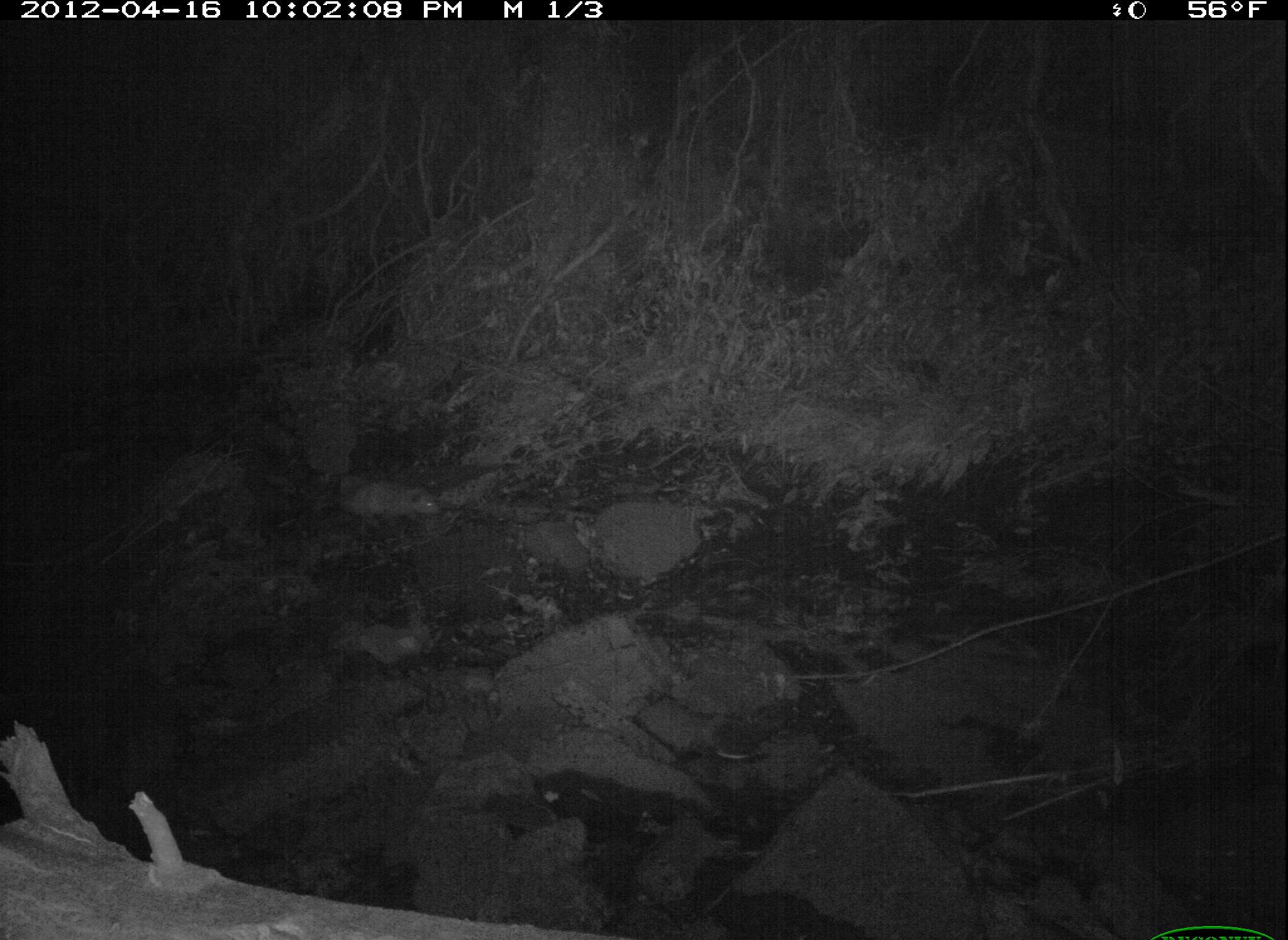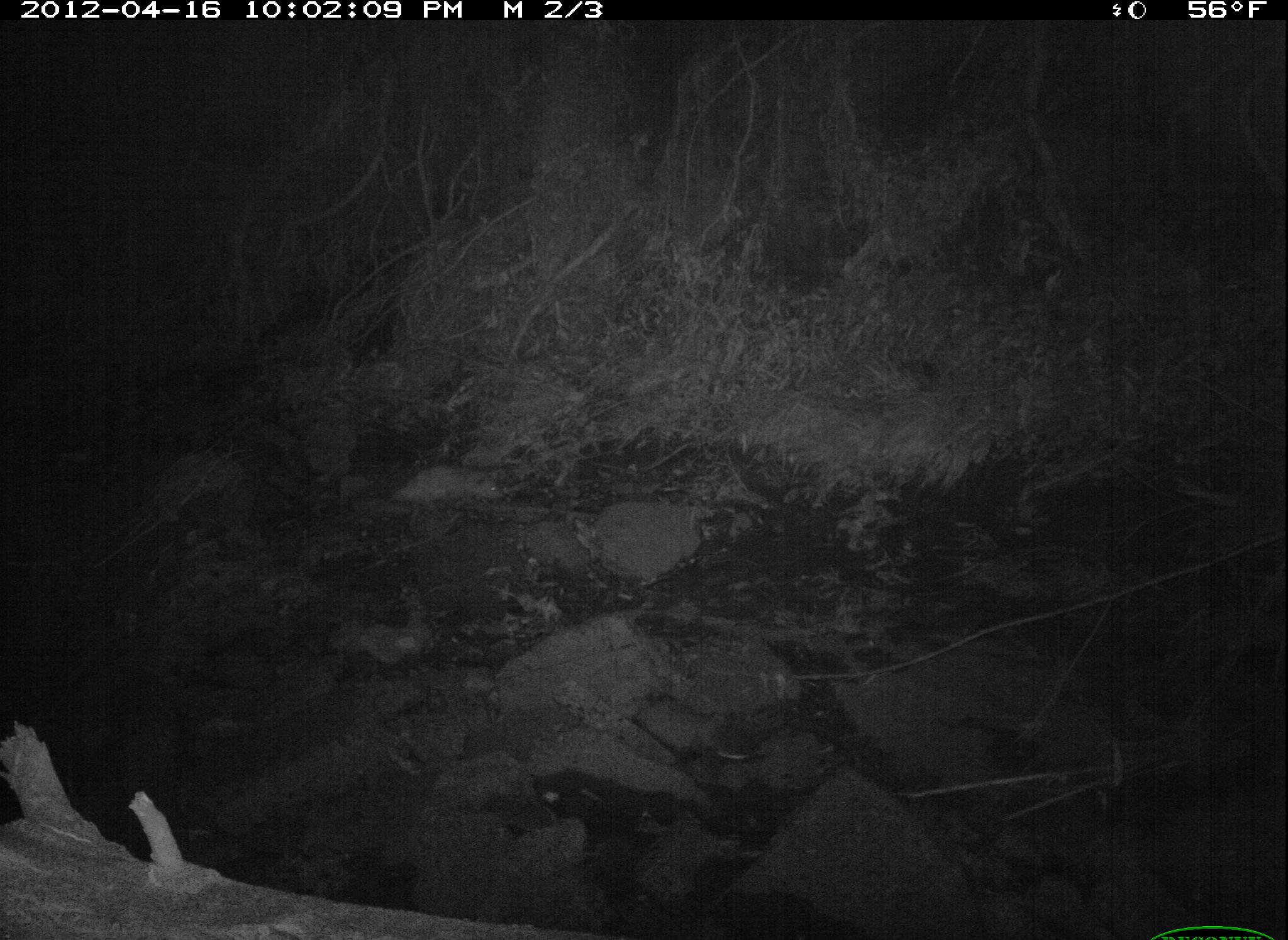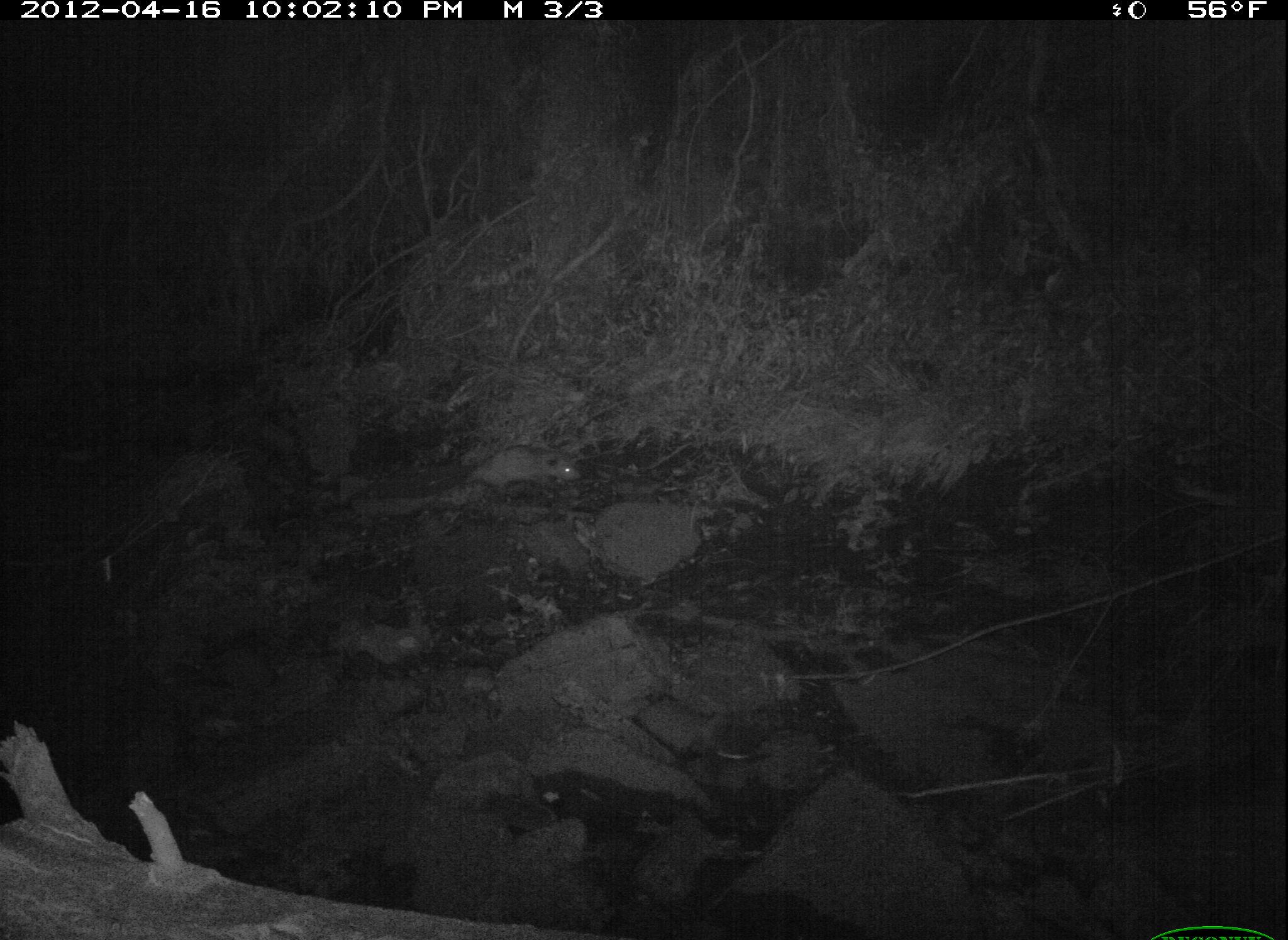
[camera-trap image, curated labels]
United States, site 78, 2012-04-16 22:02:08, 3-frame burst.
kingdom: Animalia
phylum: Chordata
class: Mammalia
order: Didelphimorphia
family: Didelphidae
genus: Didelphis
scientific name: Didelphis virginiana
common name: virginia opossum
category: opossum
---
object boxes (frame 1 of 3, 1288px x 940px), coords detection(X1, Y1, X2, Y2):
opossum: detection(307, 464, 452, 540)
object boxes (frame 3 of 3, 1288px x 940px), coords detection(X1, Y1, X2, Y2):
opossum: detection(444, 425, 602, 509)